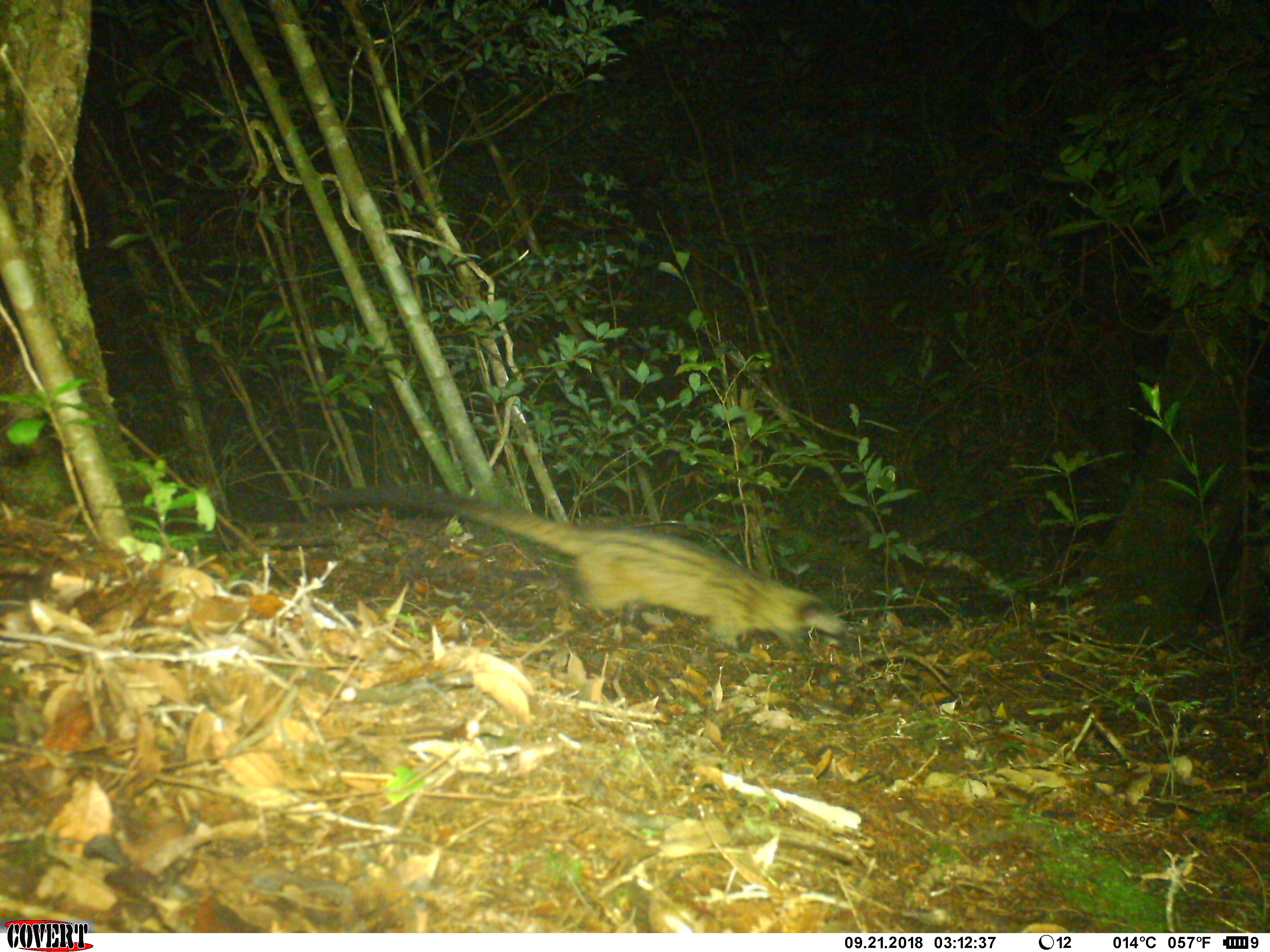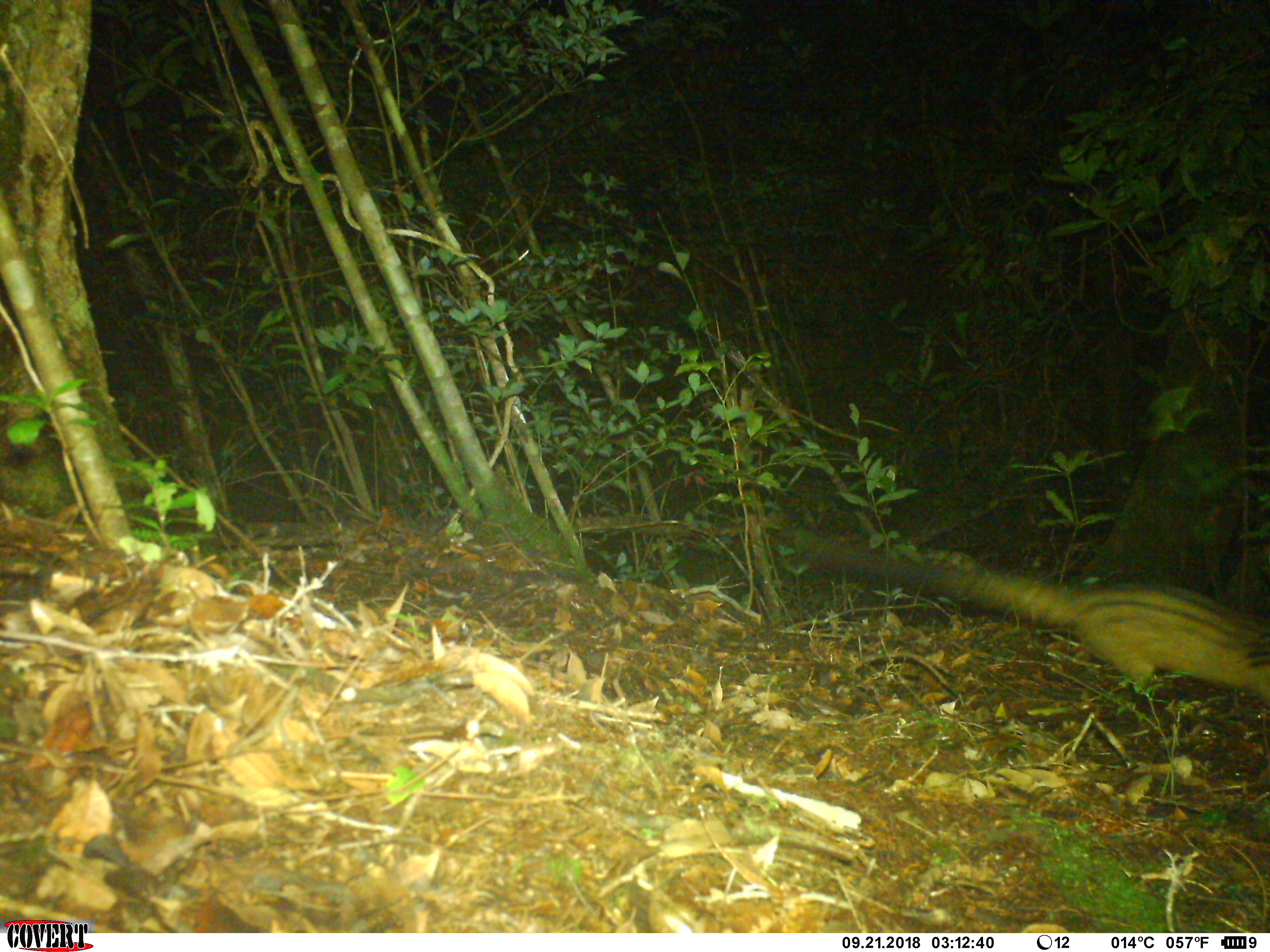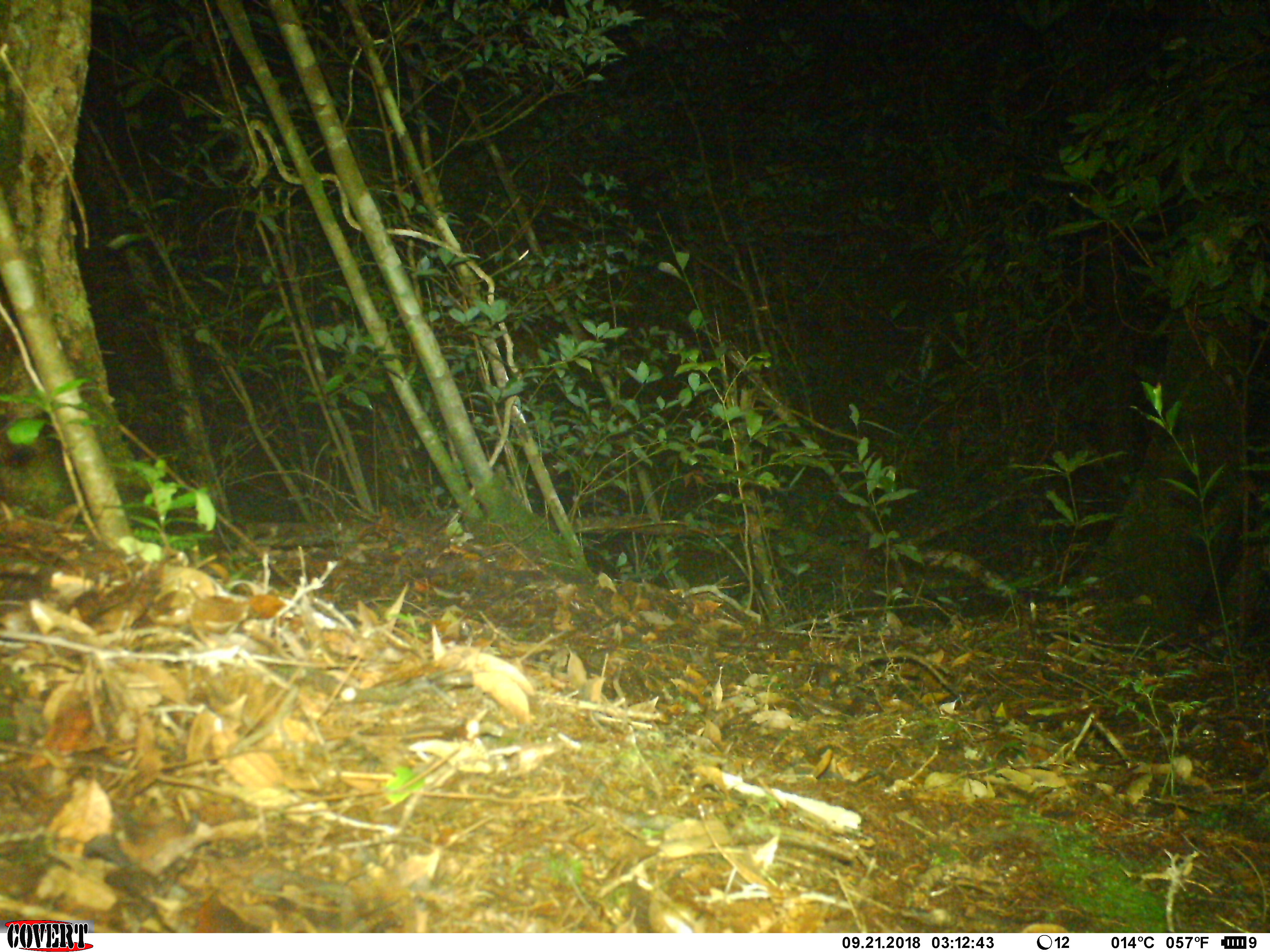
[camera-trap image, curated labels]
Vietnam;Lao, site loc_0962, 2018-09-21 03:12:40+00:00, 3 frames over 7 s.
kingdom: Animalia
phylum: Chordata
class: Mammalia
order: Carnivora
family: Viverridae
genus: Paradoxurus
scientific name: Paradoxurus hermaphroditus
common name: common palm civet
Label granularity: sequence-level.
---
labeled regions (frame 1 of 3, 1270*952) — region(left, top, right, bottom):
common palm civet: region(305, 480, 850, 654)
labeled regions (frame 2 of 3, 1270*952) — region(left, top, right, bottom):
common palm civet: region(779, 519, 1267, 698)